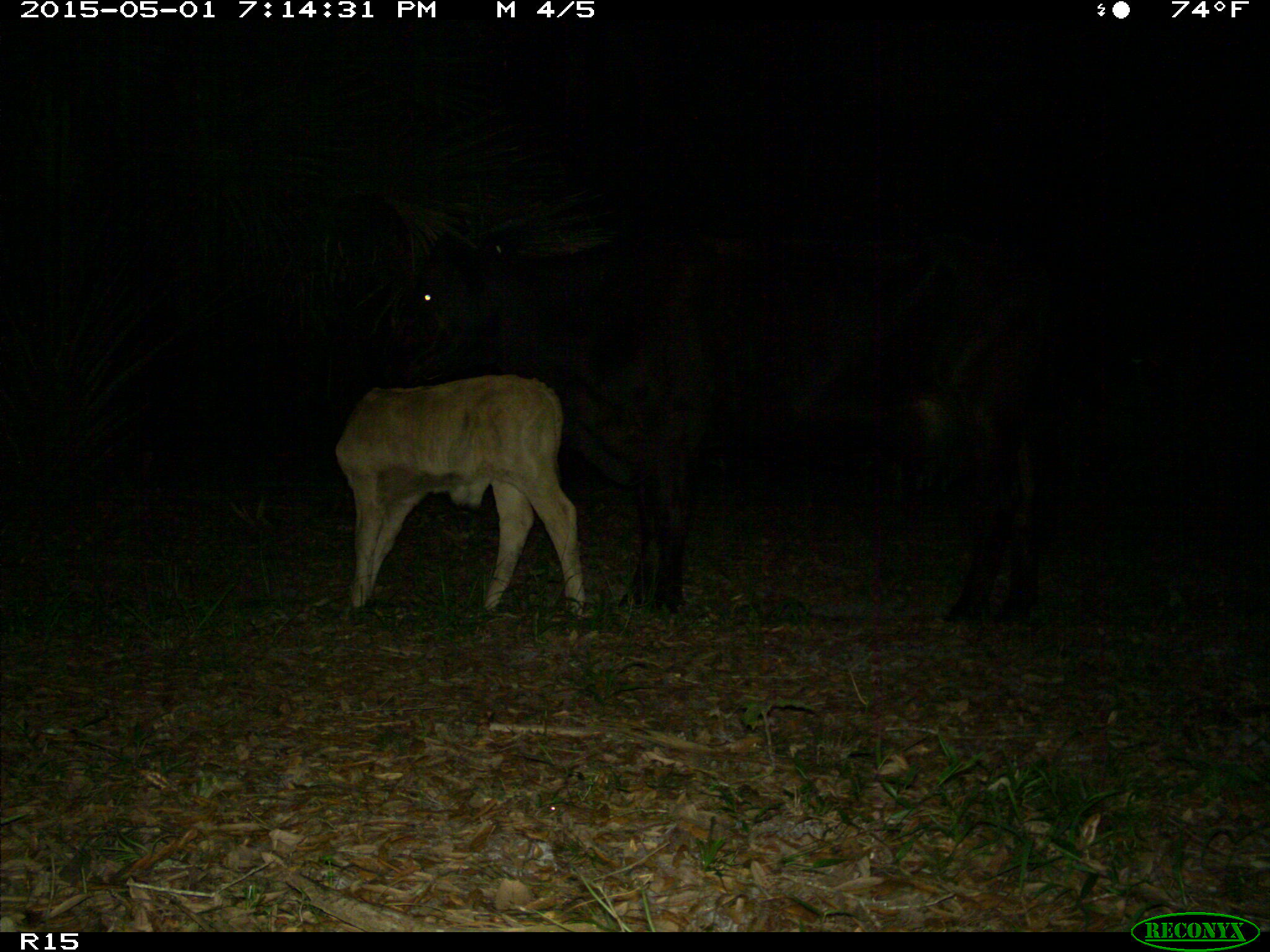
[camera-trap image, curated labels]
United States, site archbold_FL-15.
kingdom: Animalia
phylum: Chordata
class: Mammalia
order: Artiodactyla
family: Bovidae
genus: Bos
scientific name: Bos taurus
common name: domestic cow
Bos taurus (domestic cow).